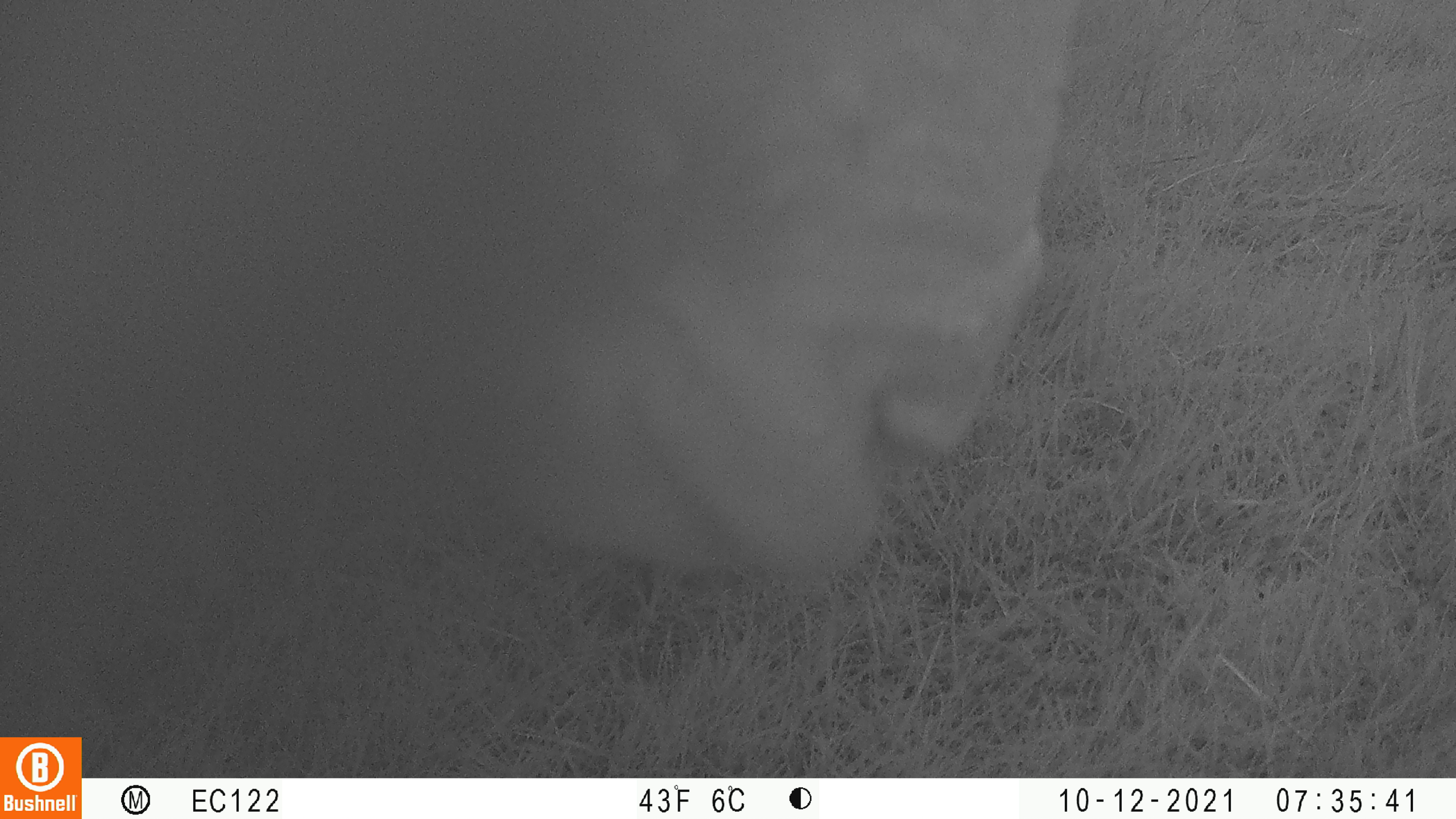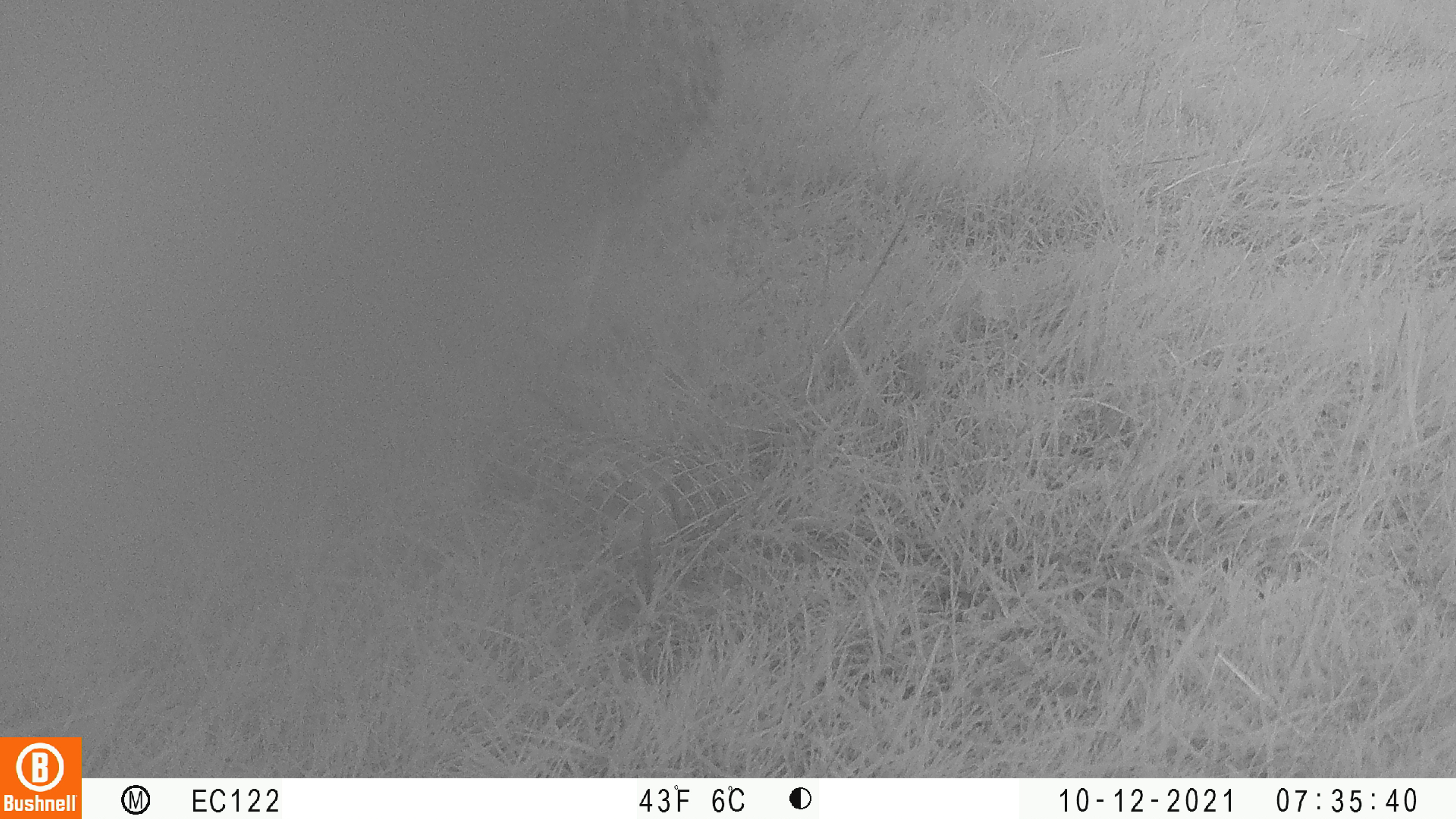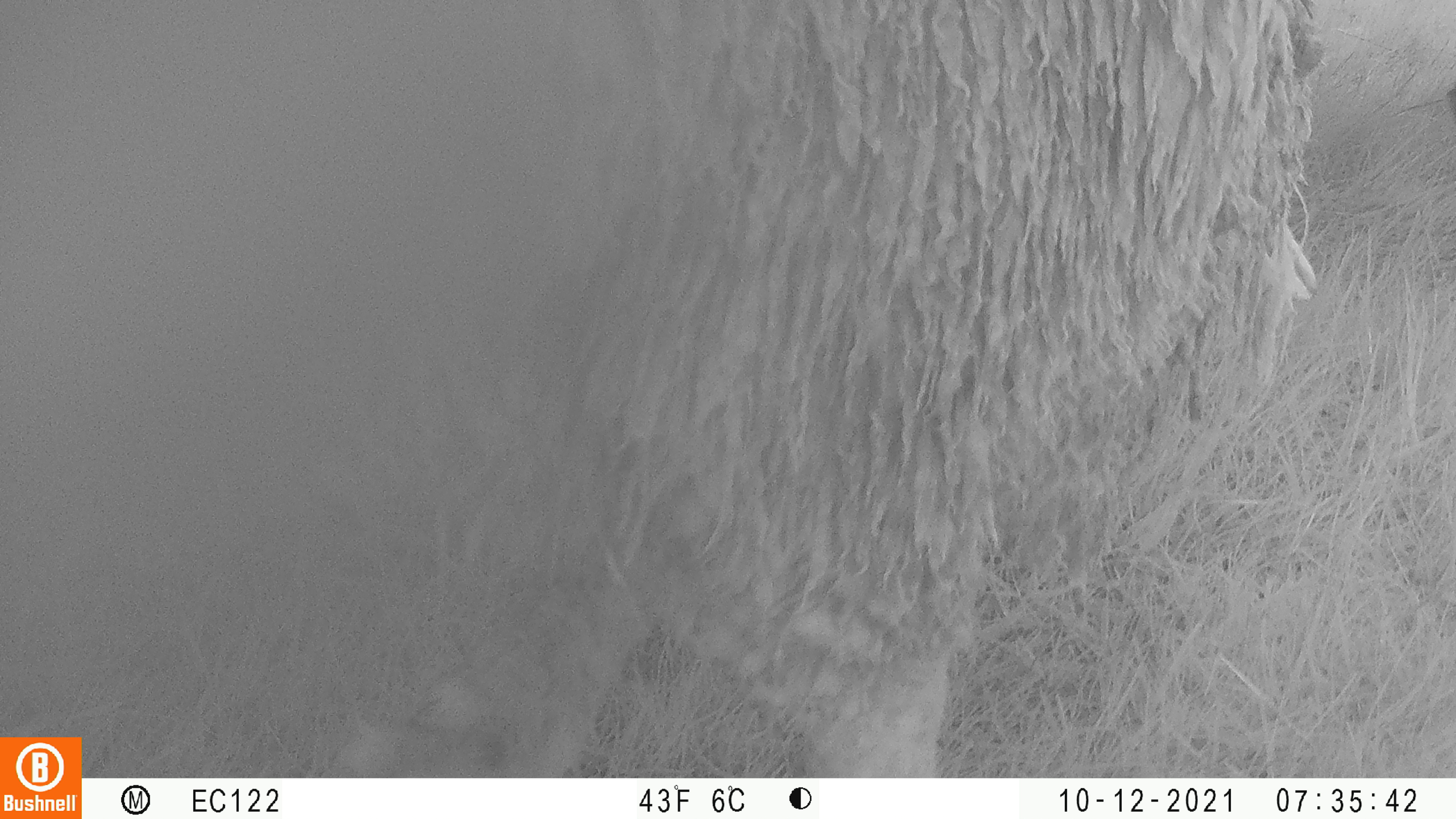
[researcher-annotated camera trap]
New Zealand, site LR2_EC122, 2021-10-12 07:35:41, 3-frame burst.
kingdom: Animalia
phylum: Chordata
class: Mammalia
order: Artiodactyla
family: Bovidae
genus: Bos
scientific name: Bos taurus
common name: domestic cow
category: cow